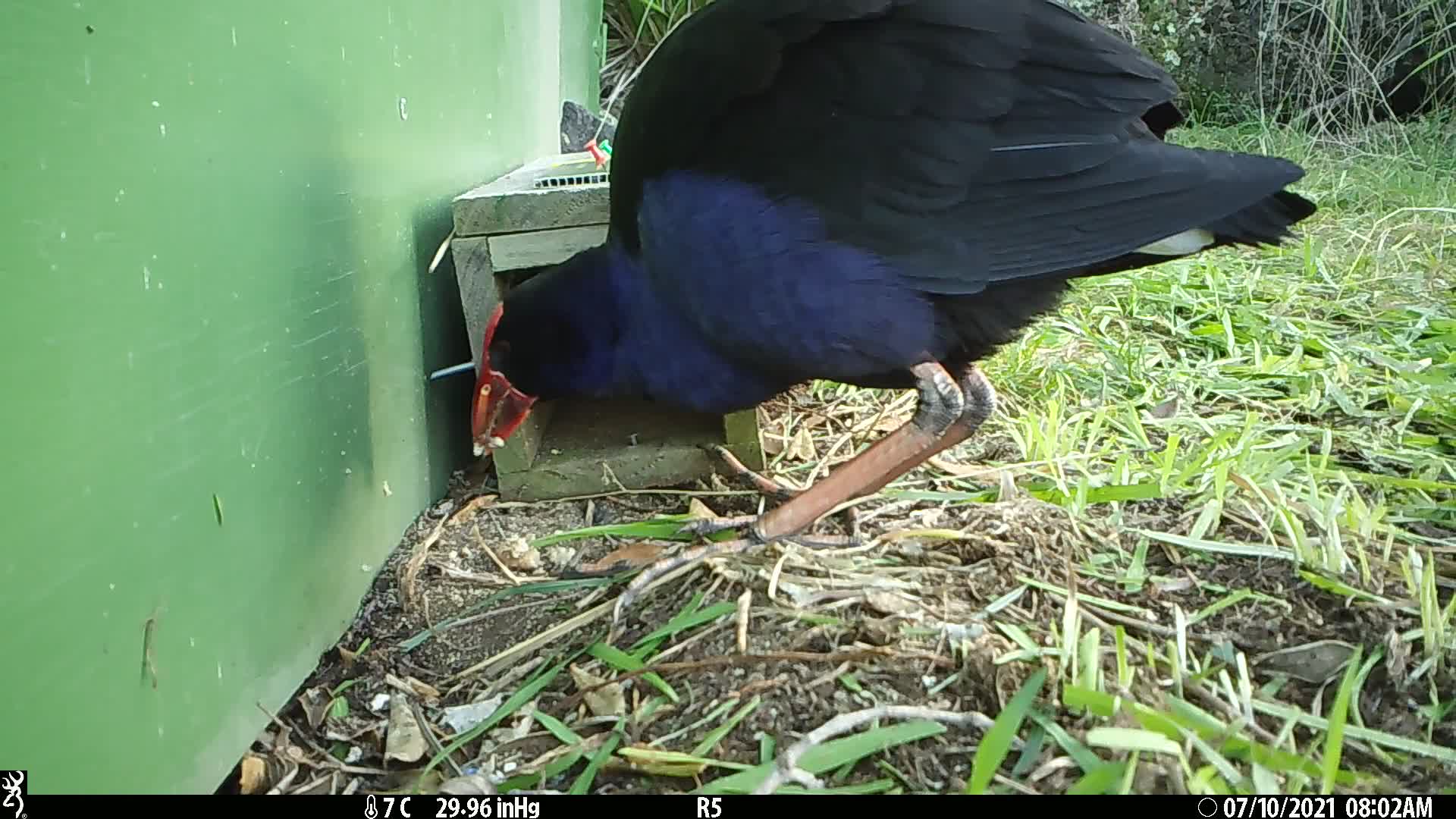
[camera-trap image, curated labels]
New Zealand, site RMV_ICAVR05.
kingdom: Animalia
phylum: Chordata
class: Aves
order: Gruiformes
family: Rallidae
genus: Porphyrio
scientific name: Porphyrio melanotus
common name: australasian swamphen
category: pukeko